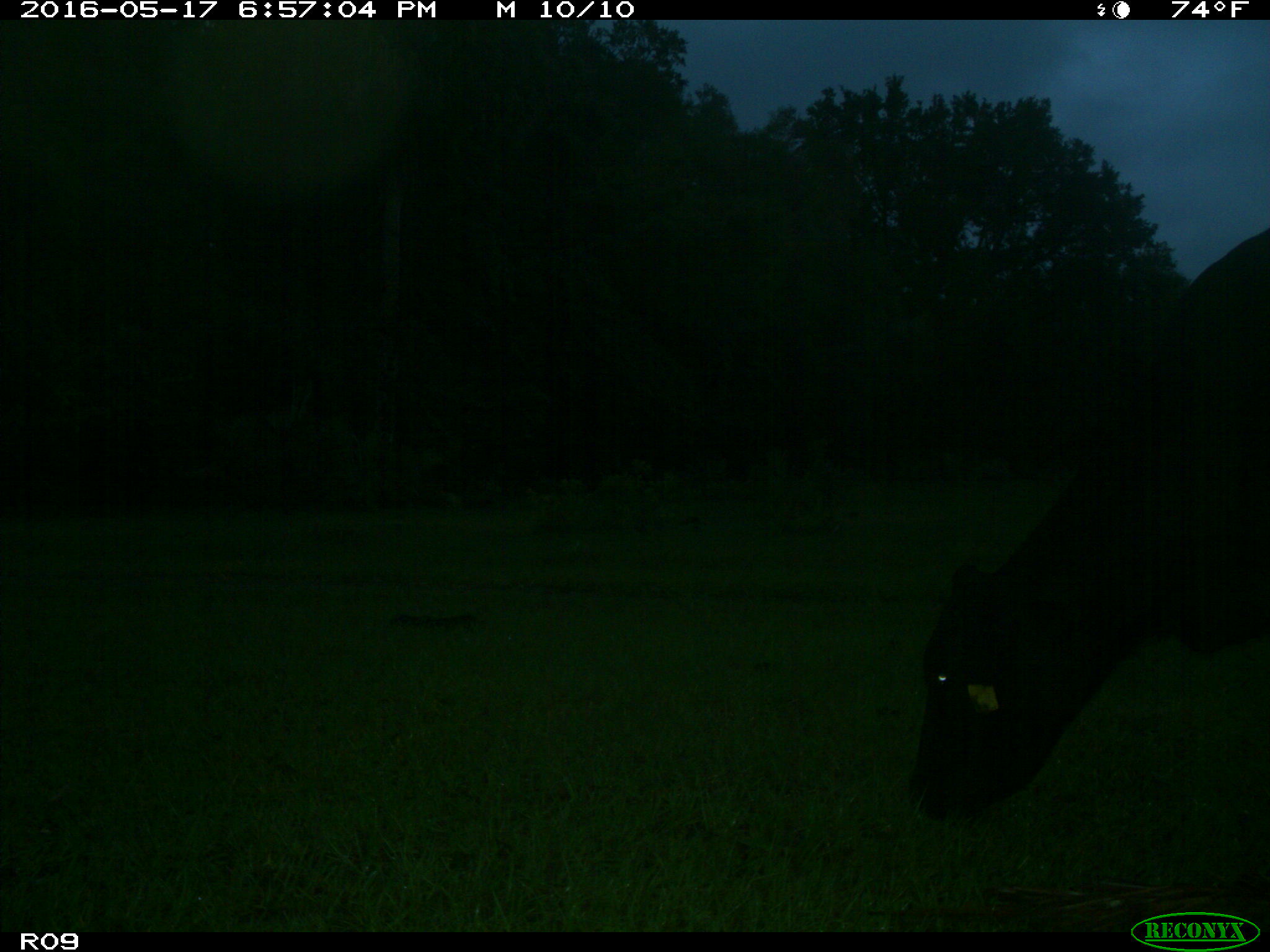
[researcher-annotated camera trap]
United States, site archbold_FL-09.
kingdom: Animalia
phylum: Chordata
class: Mammalia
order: Artiodactyla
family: Bovidae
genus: Bos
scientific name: Bos taurus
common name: domestic cow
Bos taurus (domestic cow).